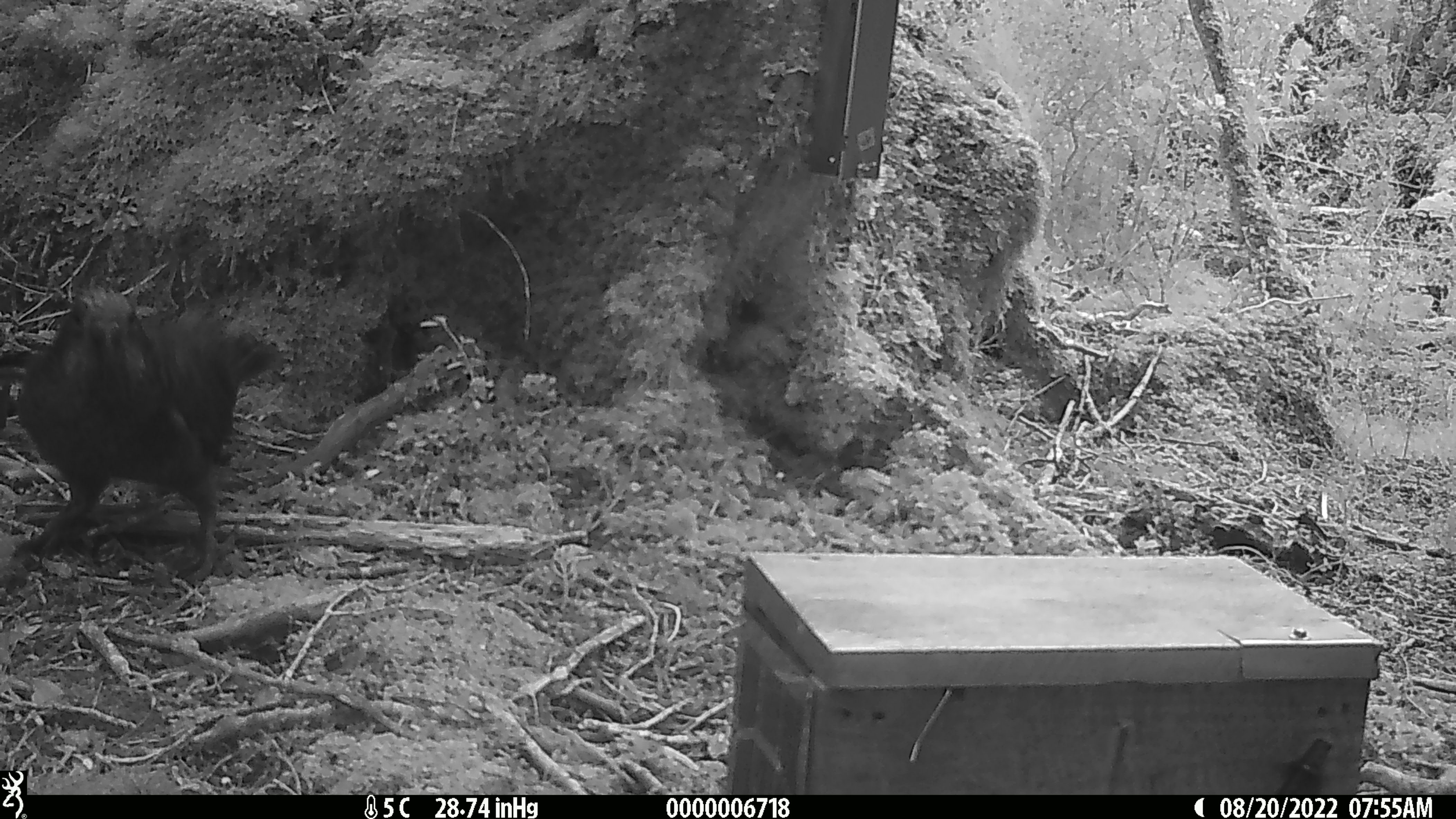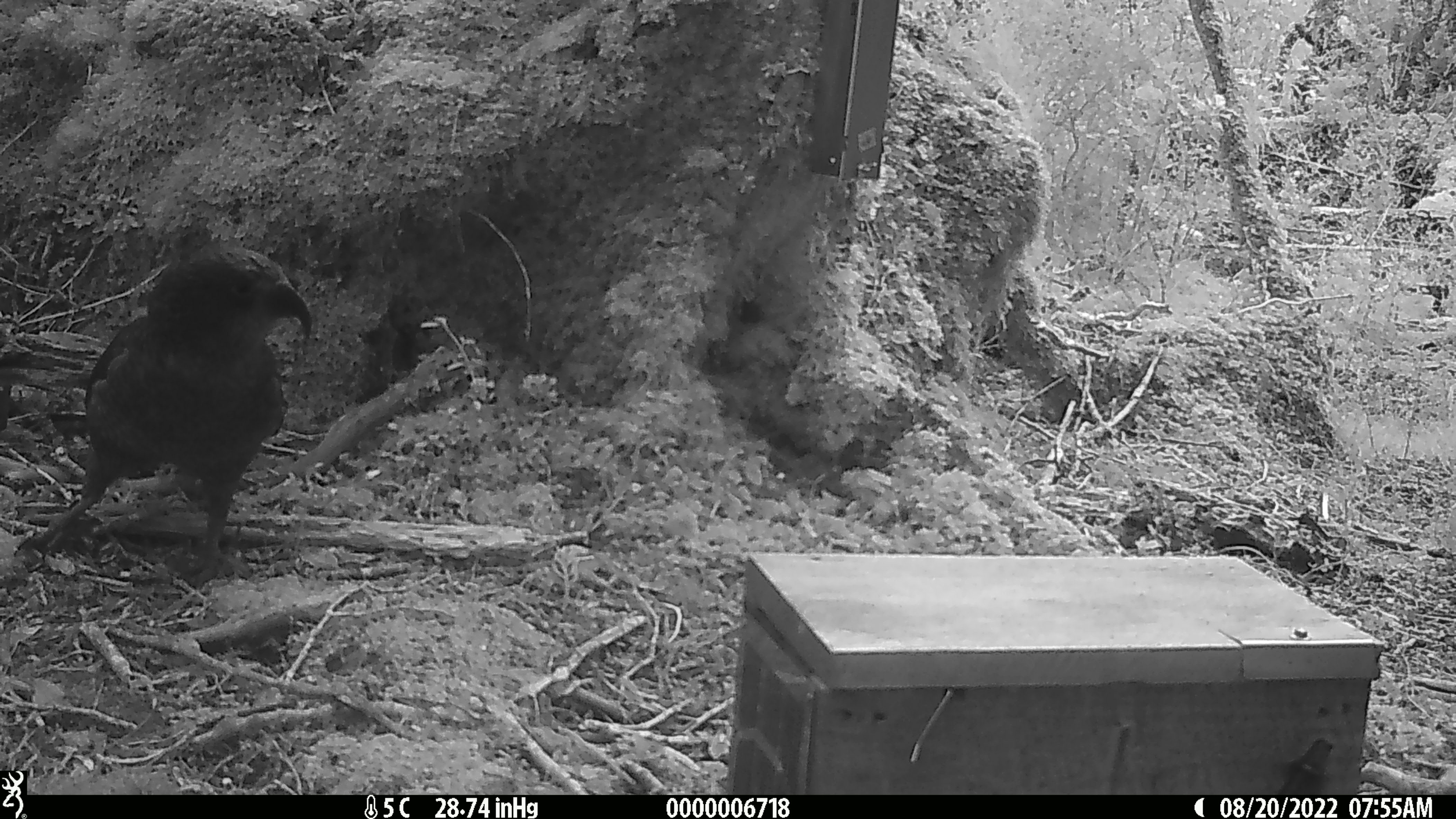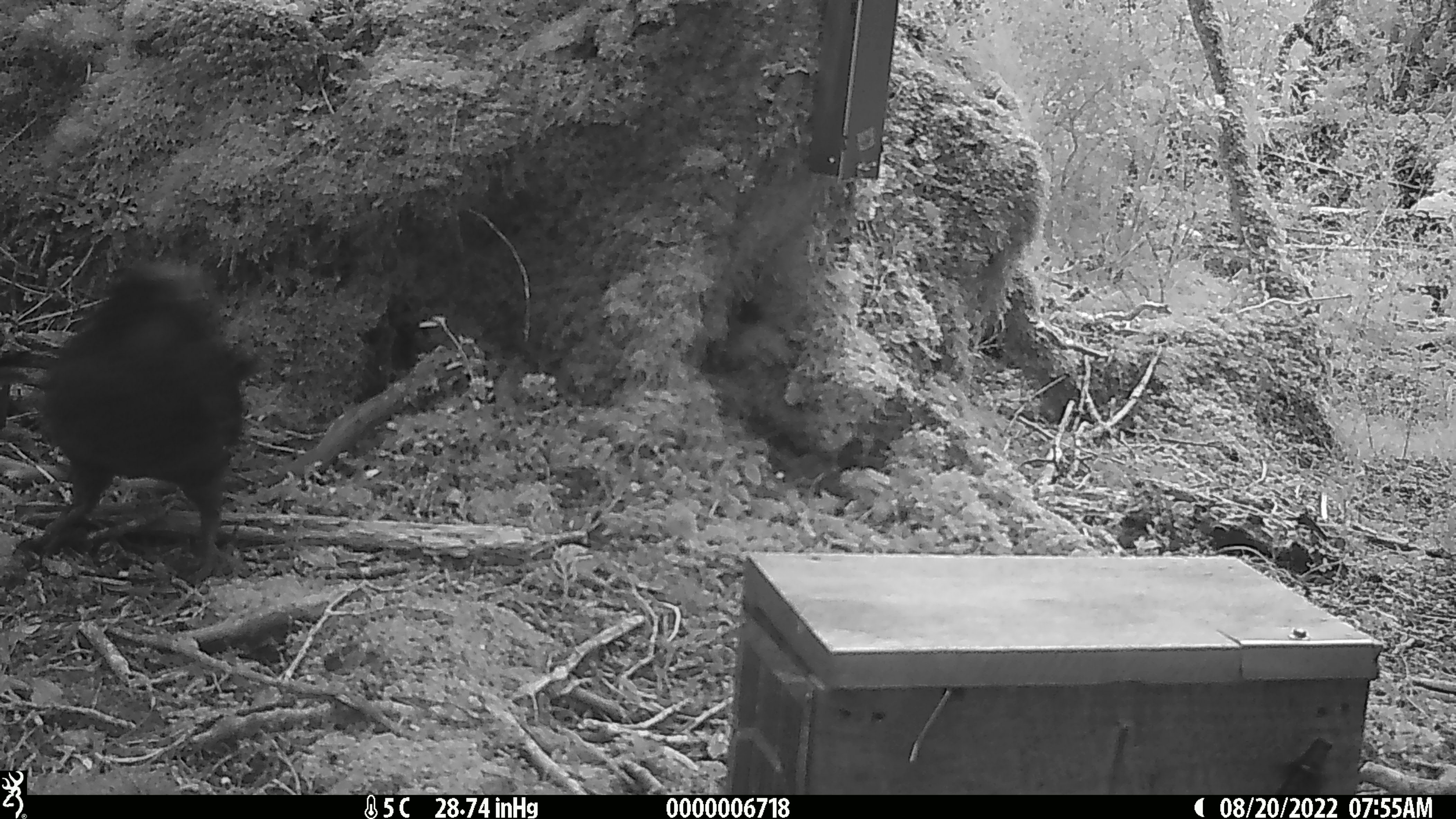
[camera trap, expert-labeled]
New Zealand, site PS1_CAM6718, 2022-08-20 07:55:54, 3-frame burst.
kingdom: Animalia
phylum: Chordata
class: Aves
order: Psittaciformes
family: Strigopidae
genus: Nestor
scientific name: Nestor notabilis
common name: kea